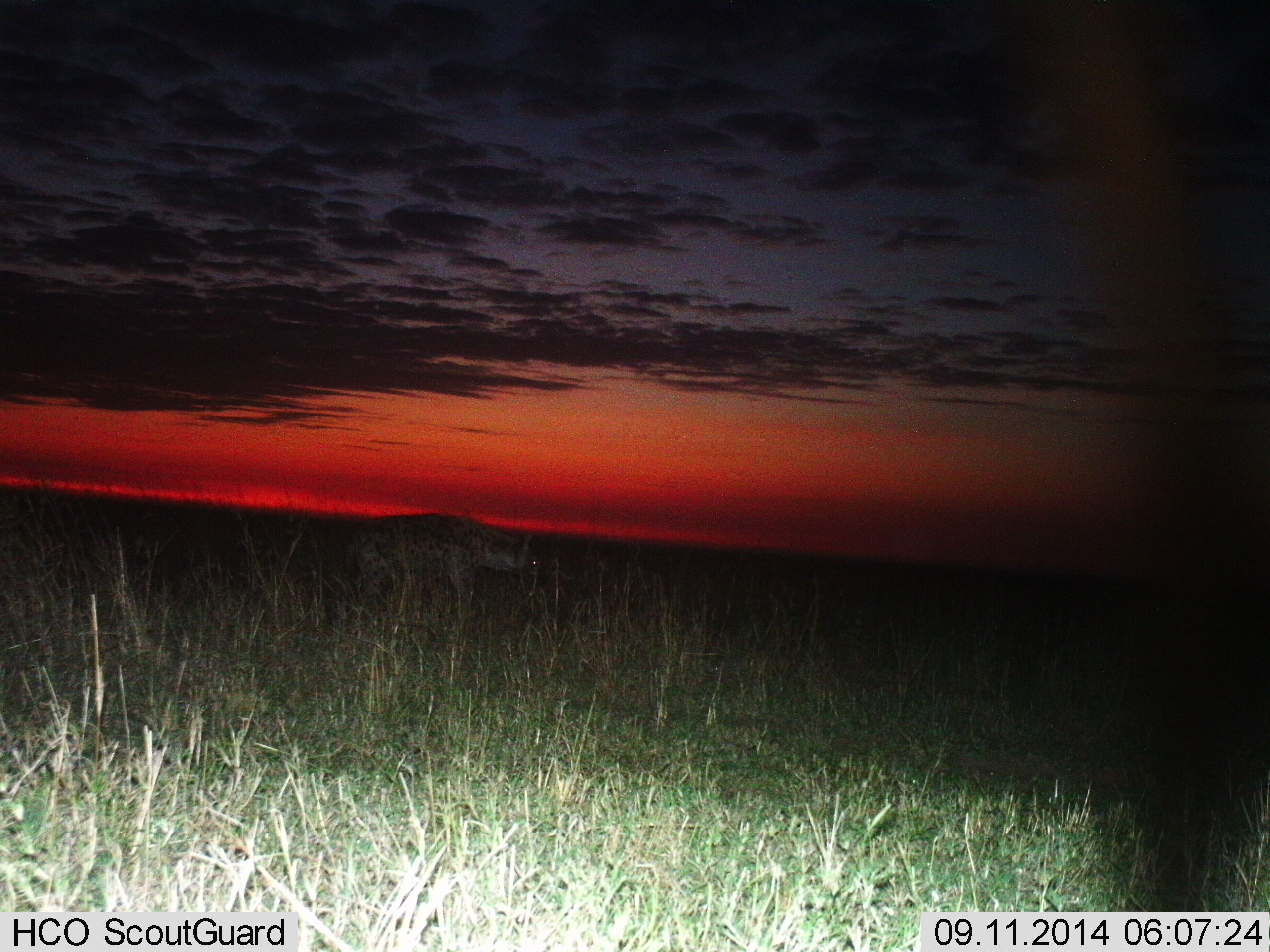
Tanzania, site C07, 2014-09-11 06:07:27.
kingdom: Animalia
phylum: Chordata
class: Mammalia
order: Carnivora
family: Hyaenidae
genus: Crocuta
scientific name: Crocuta crocuta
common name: spotted hyena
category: hyenaspotted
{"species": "hyenaspotted (spotted hyena) (Crocuta crocuta)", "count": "1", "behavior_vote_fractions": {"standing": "50%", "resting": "0%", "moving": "50%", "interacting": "0%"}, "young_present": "0%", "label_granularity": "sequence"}